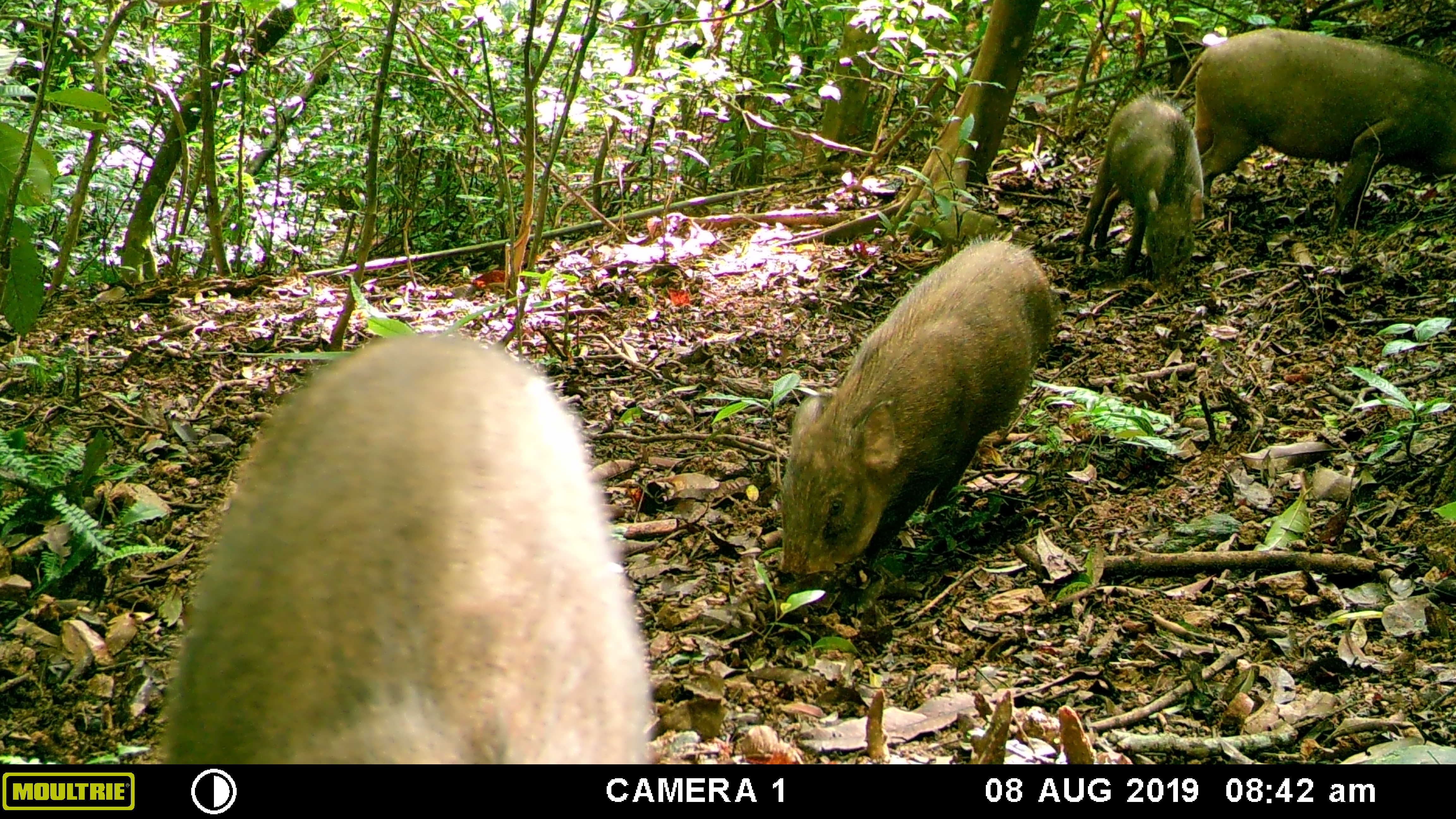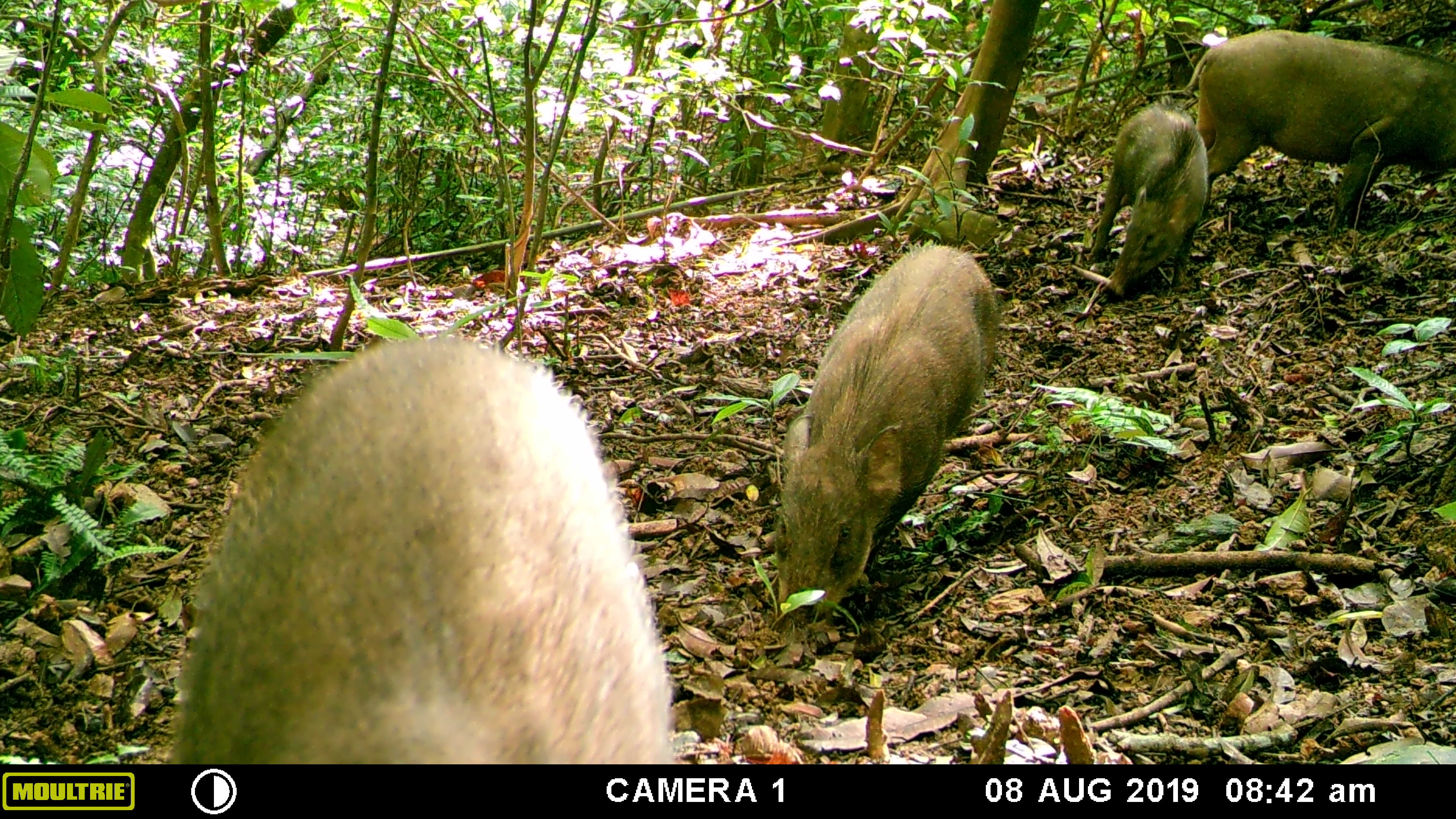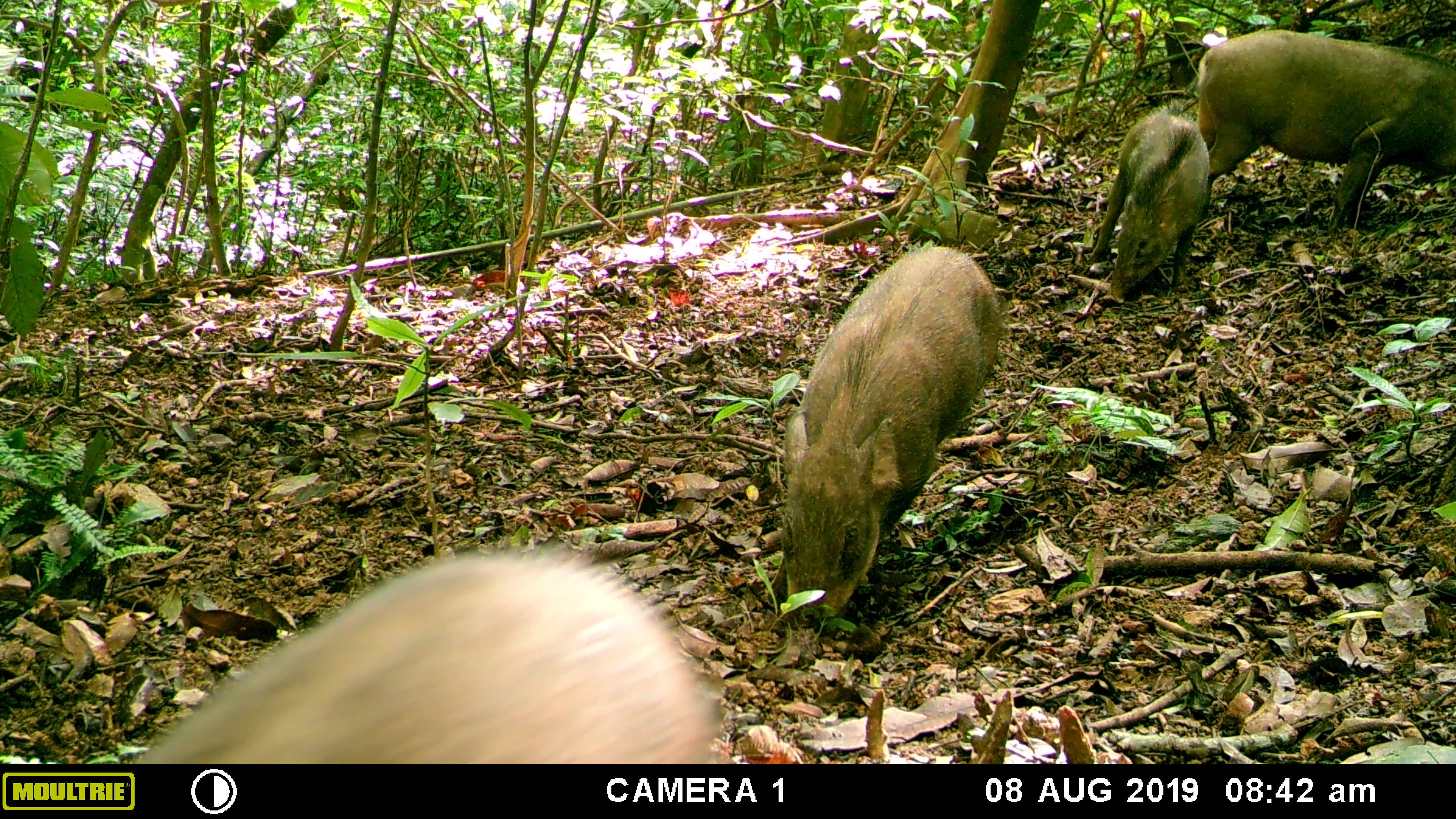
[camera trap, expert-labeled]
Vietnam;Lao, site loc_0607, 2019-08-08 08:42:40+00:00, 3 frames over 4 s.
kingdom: Animalia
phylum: Chordata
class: Mammalia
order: Artiodactyla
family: Suidae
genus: Sus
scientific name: Sus scrofa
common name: eurasian wild pig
Eurasian wild pig (Sus scrofa). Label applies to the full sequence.